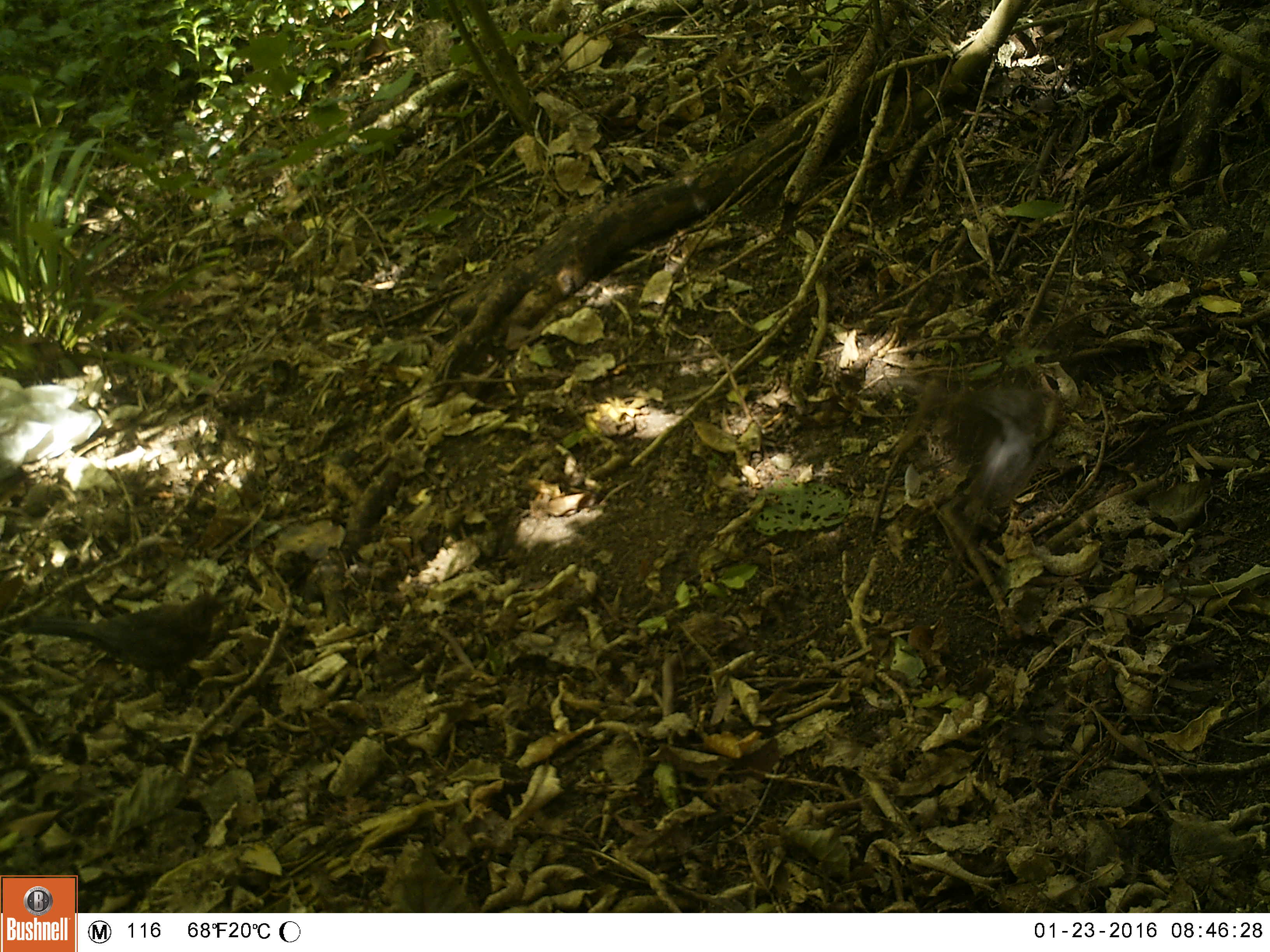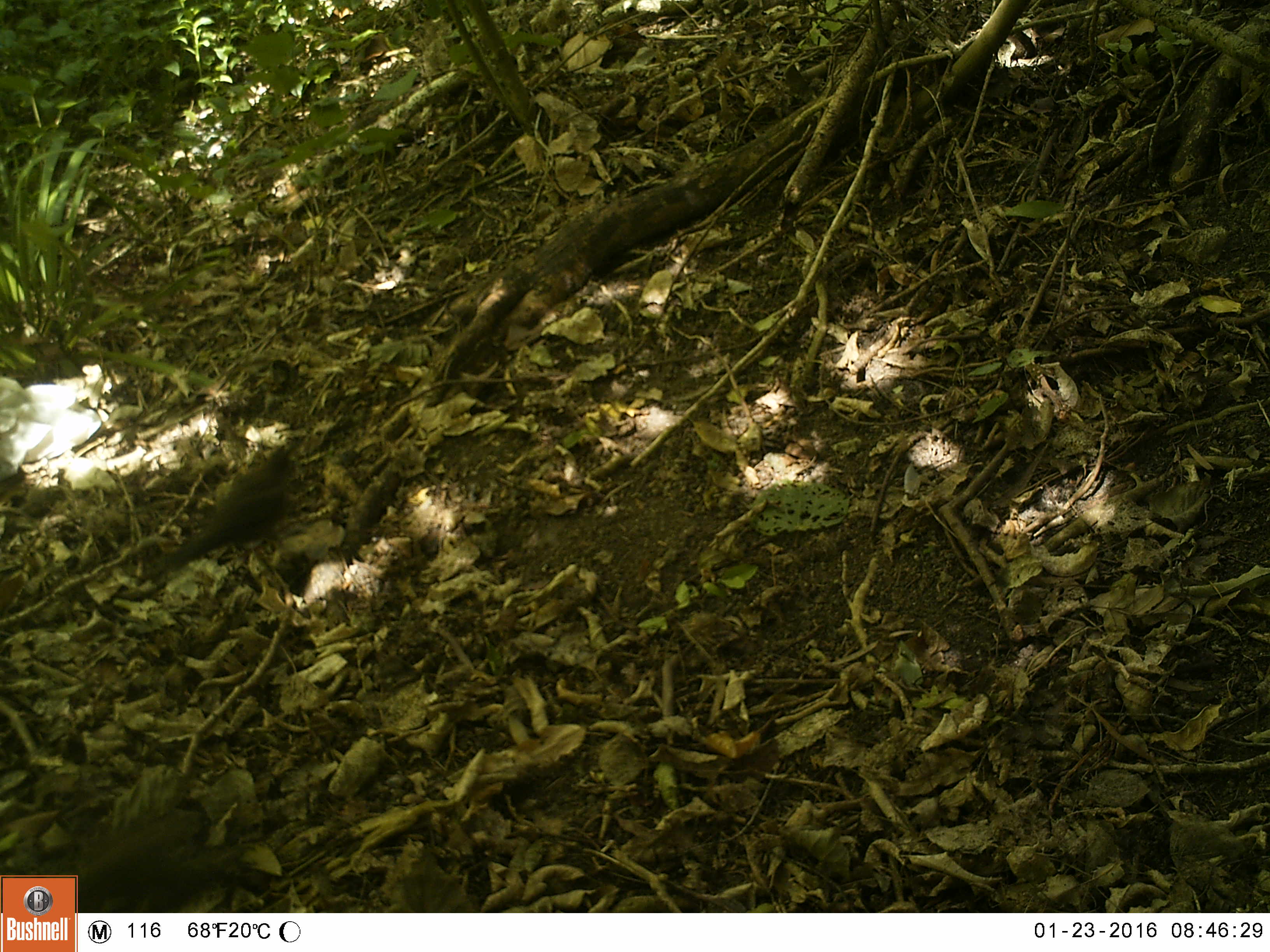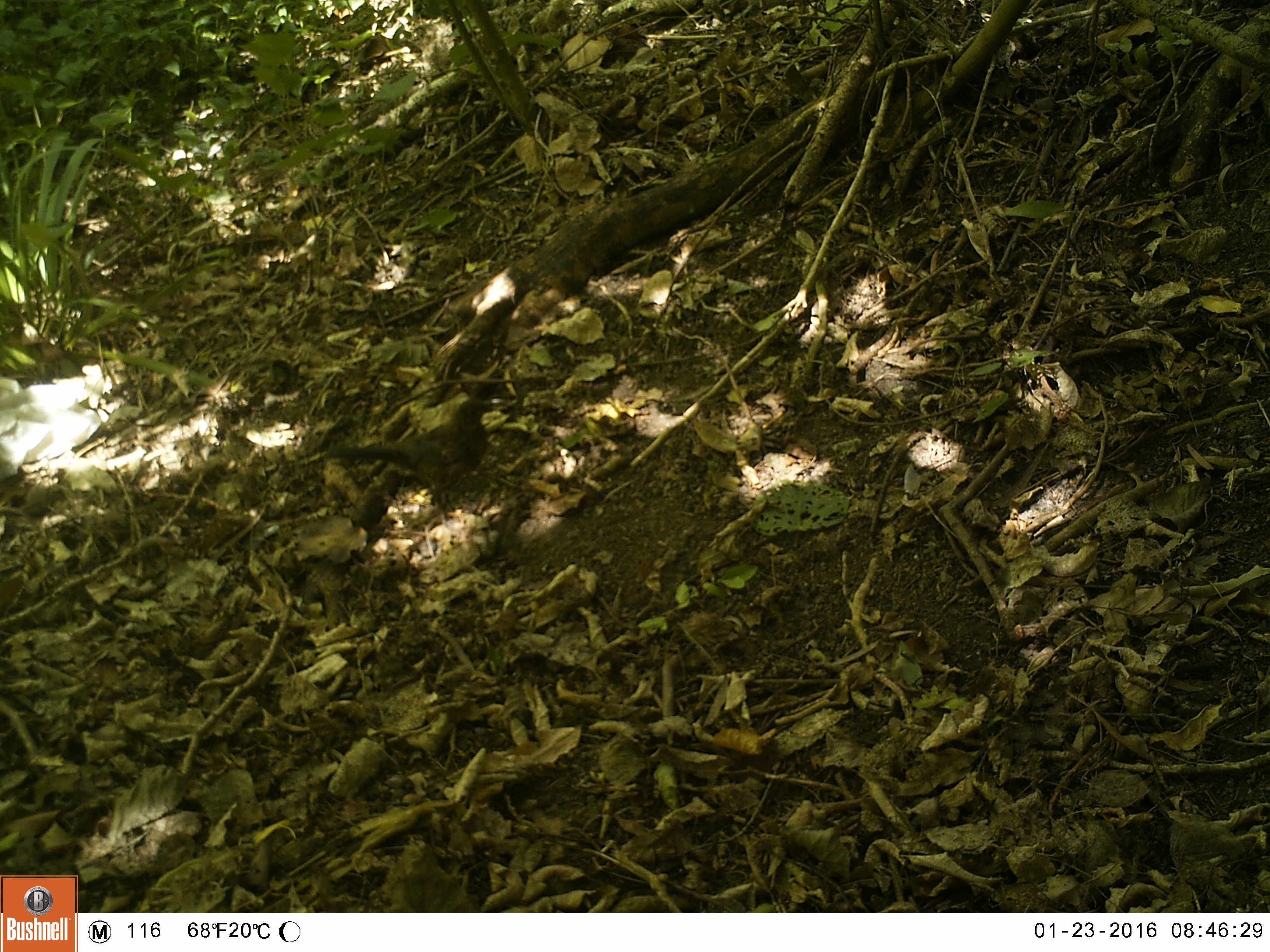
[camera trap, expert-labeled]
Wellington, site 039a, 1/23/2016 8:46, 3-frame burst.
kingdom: Animalia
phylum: Chordata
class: Aves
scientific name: Aves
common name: bird